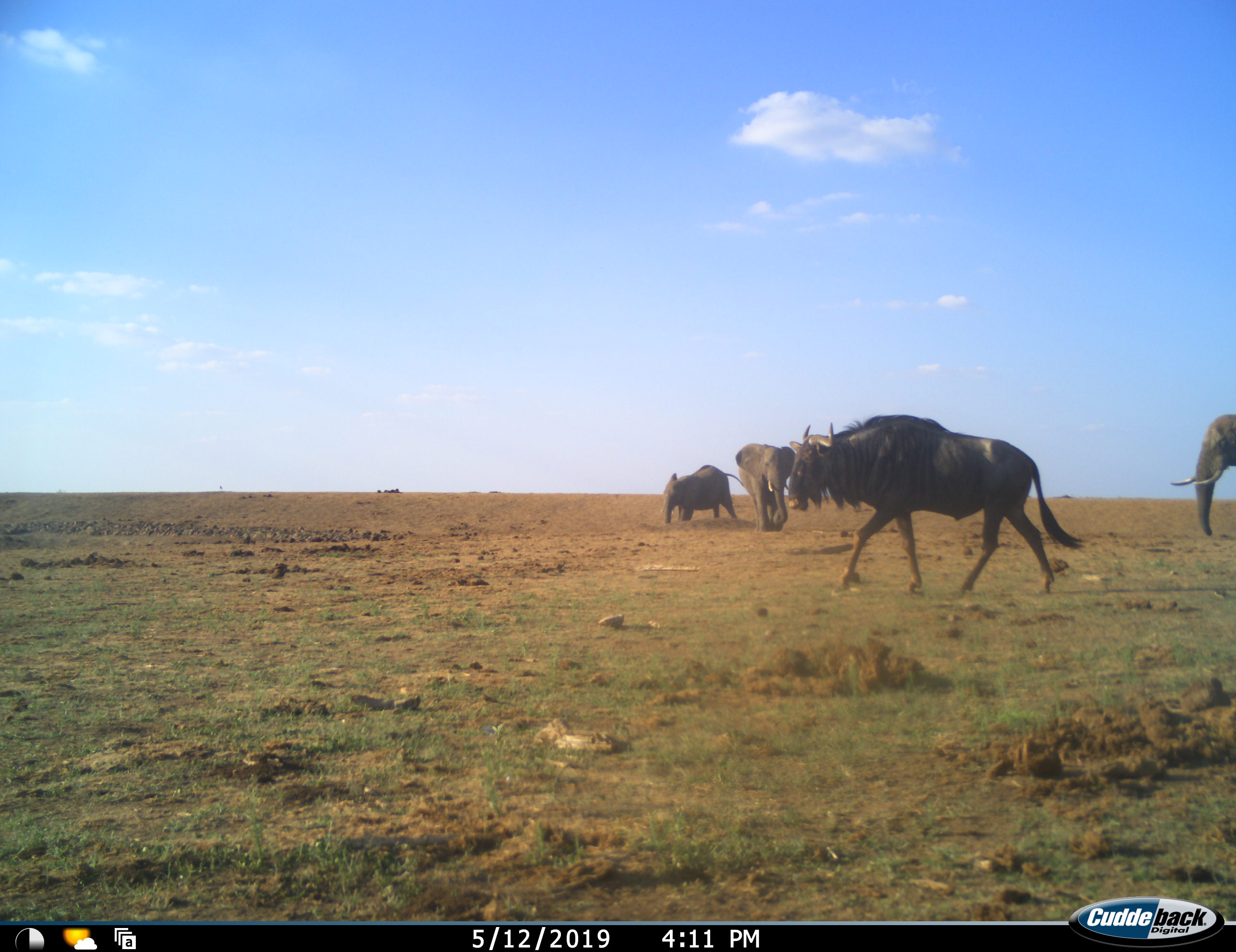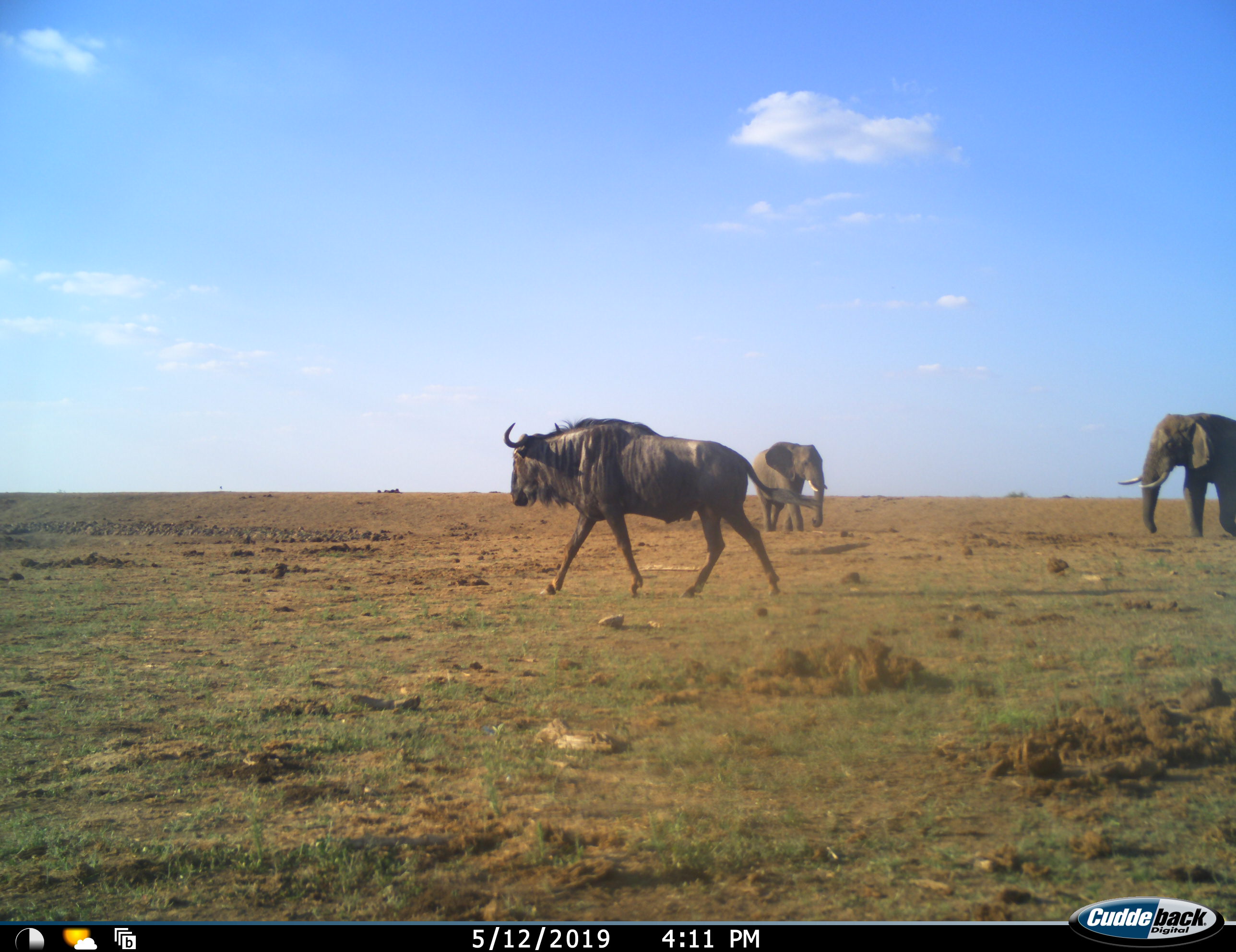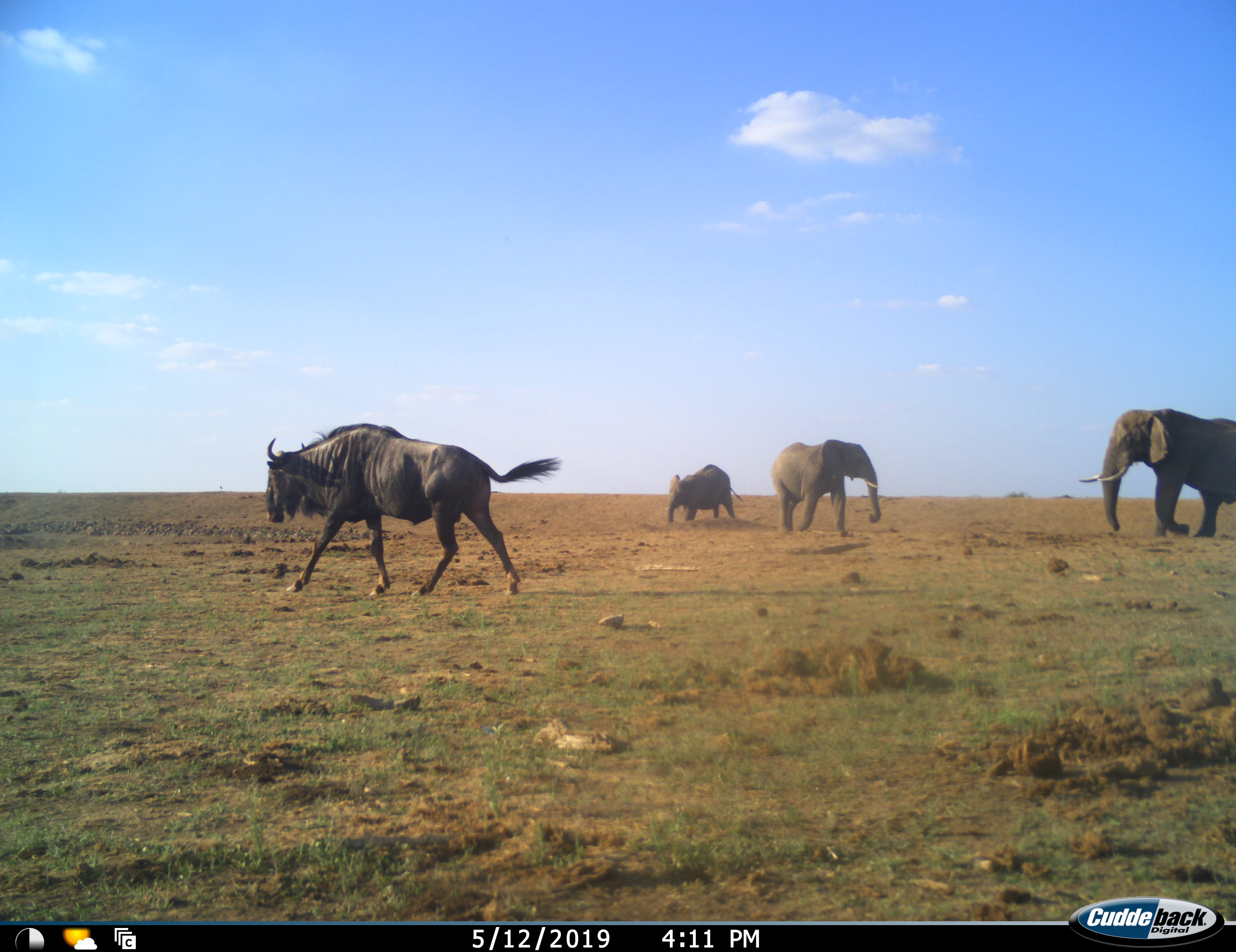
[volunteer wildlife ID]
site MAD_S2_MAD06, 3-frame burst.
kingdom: Animalia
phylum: Chordata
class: Mammalia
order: Proboscidea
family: Elephantidae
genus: Loxodonta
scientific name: Loxodonta africana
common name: african bush elephant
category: elephant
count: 3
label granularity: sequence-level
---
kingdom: Animalia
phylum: Chordata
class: Mammalia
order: Artiodactyla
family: Bovidae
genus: Connochaetes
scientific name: Connochaetes taurinus taurinus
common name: blue wildebeest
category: wildebeestblue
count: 1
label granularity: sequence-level